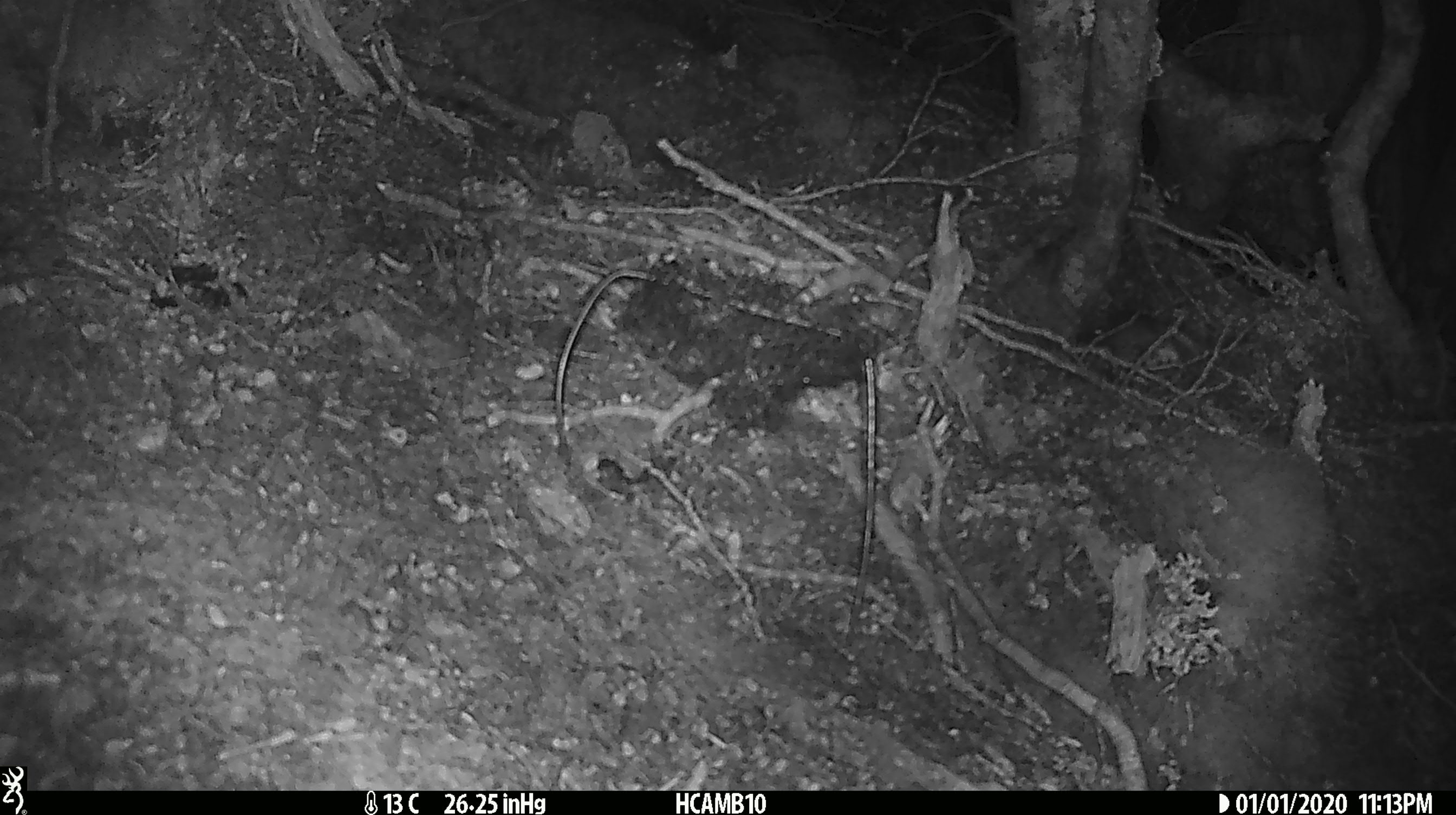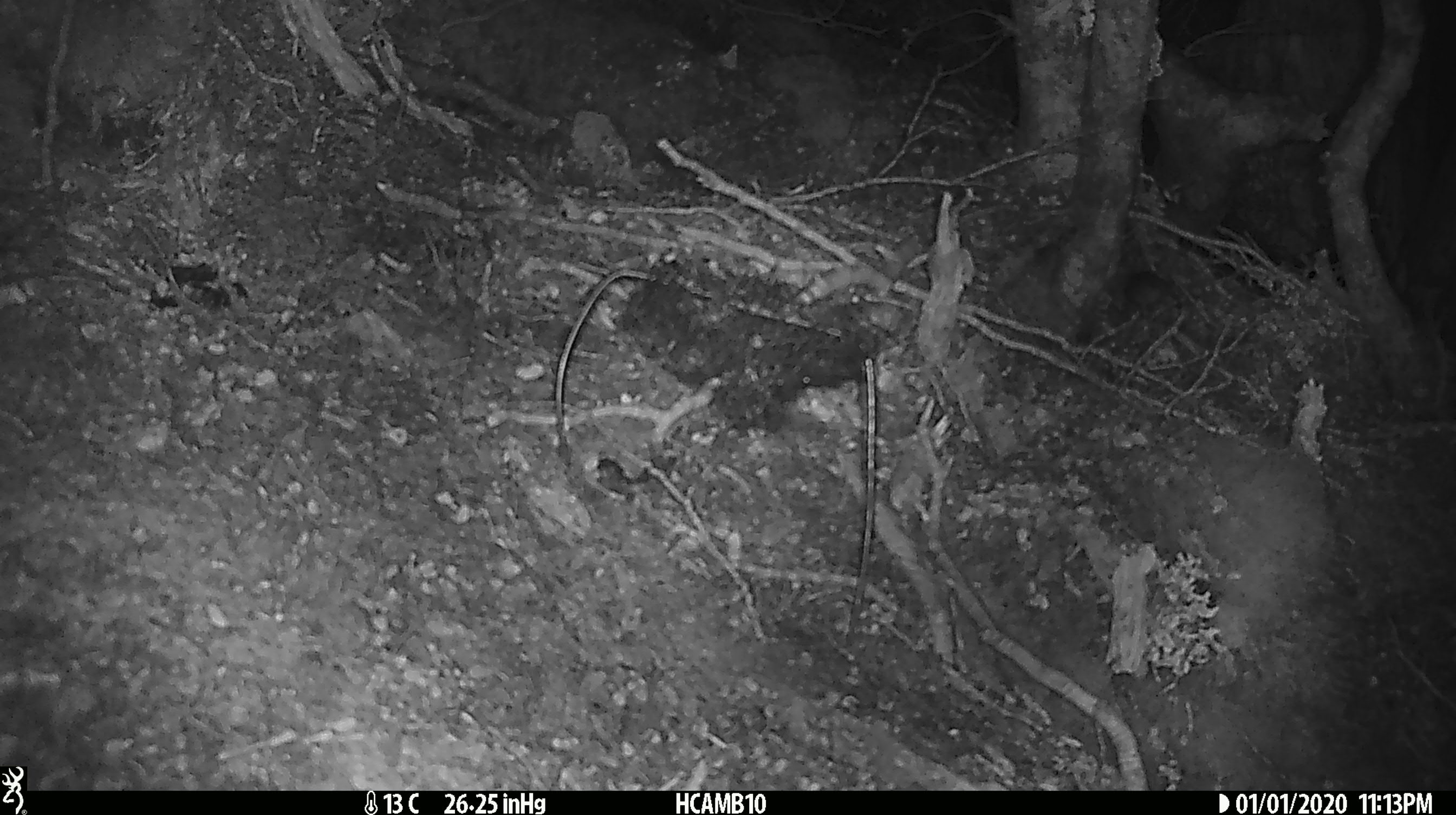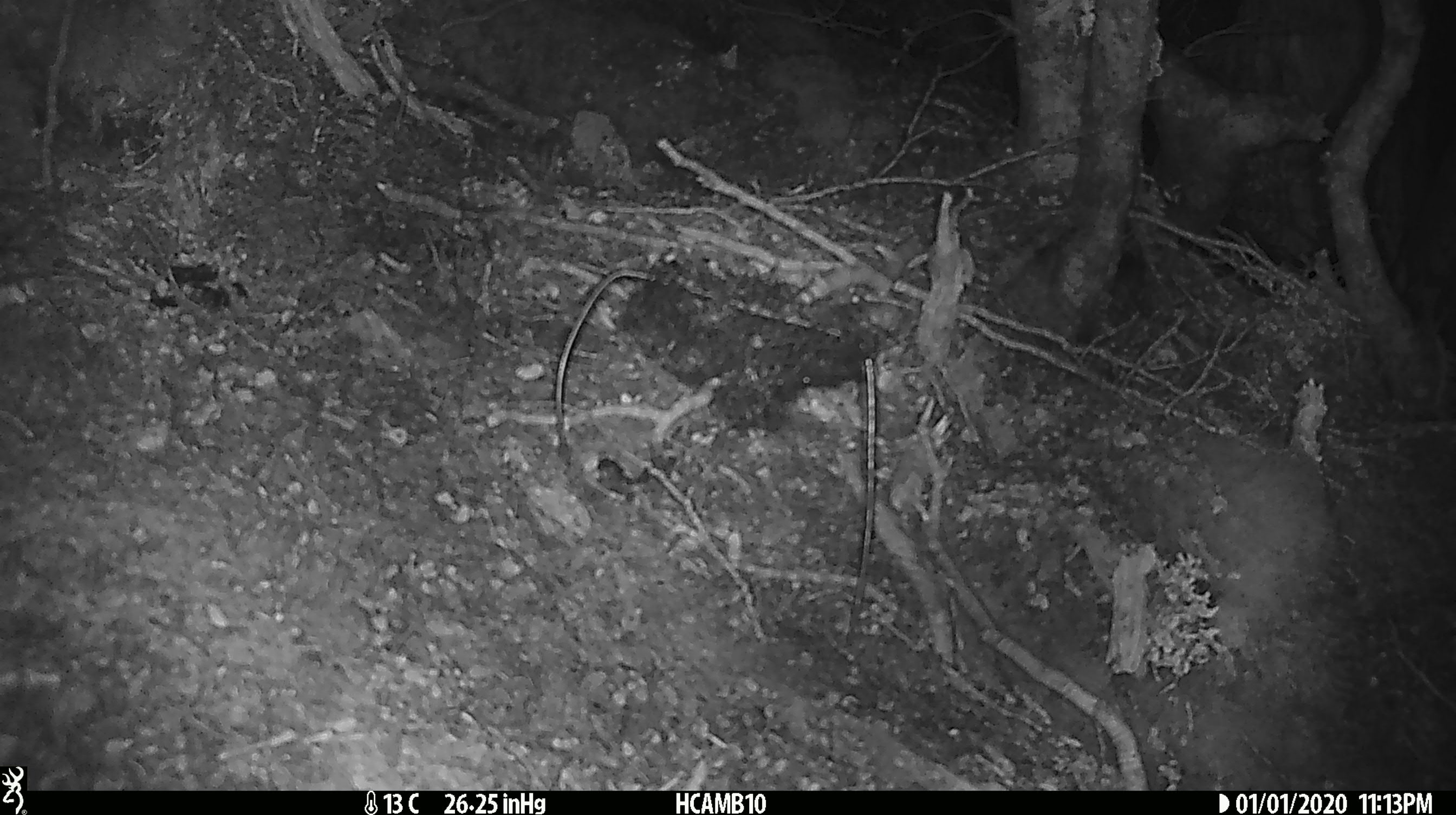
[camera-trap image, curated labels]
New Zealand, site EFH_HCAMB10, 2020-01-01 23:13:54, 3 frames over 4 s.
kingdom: Animalia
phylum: Chordata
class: Mammalia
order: Rodentia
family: Muridae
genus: Mus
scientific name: Mus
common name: mouse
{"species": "mouse (Mus)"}